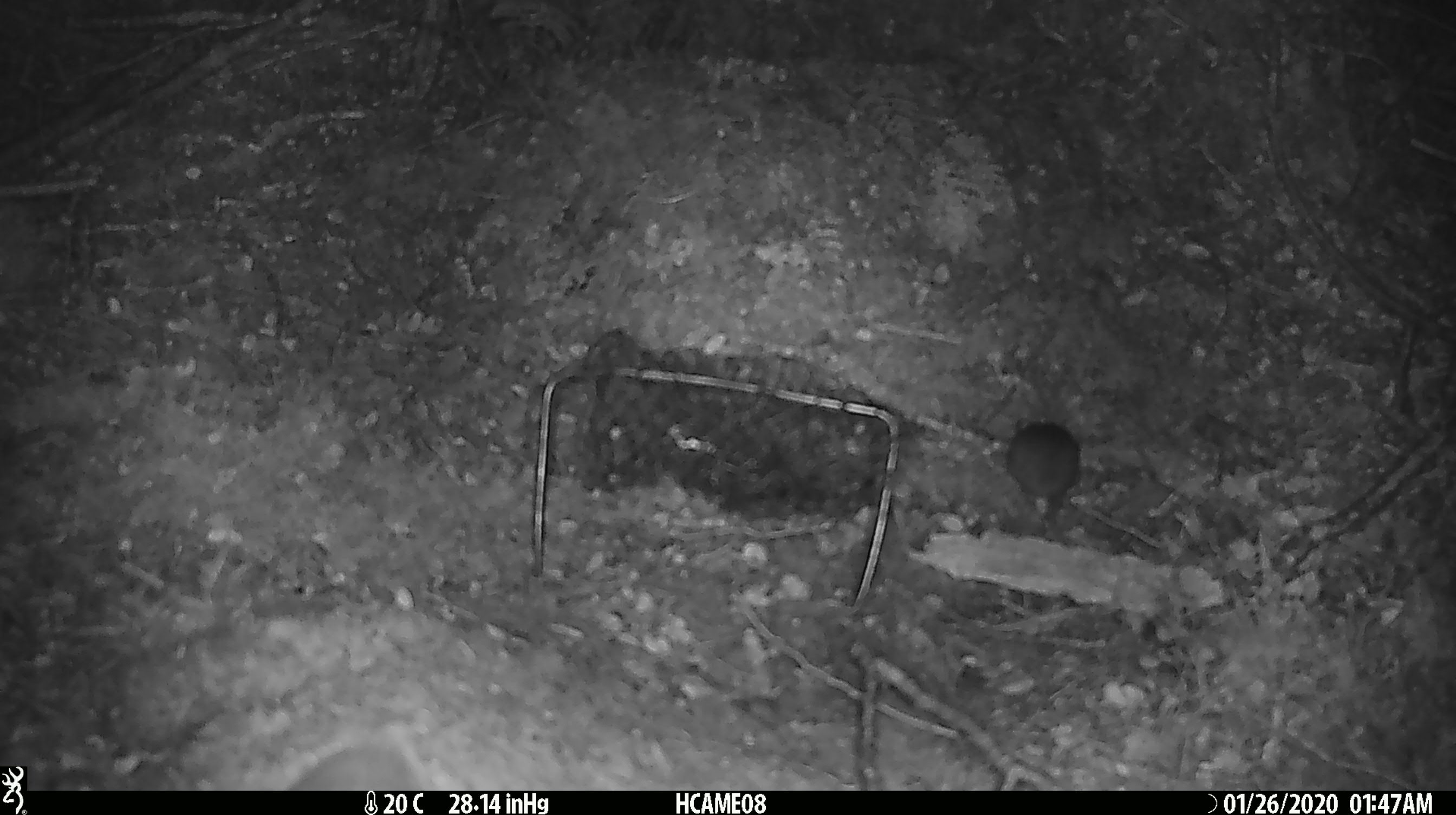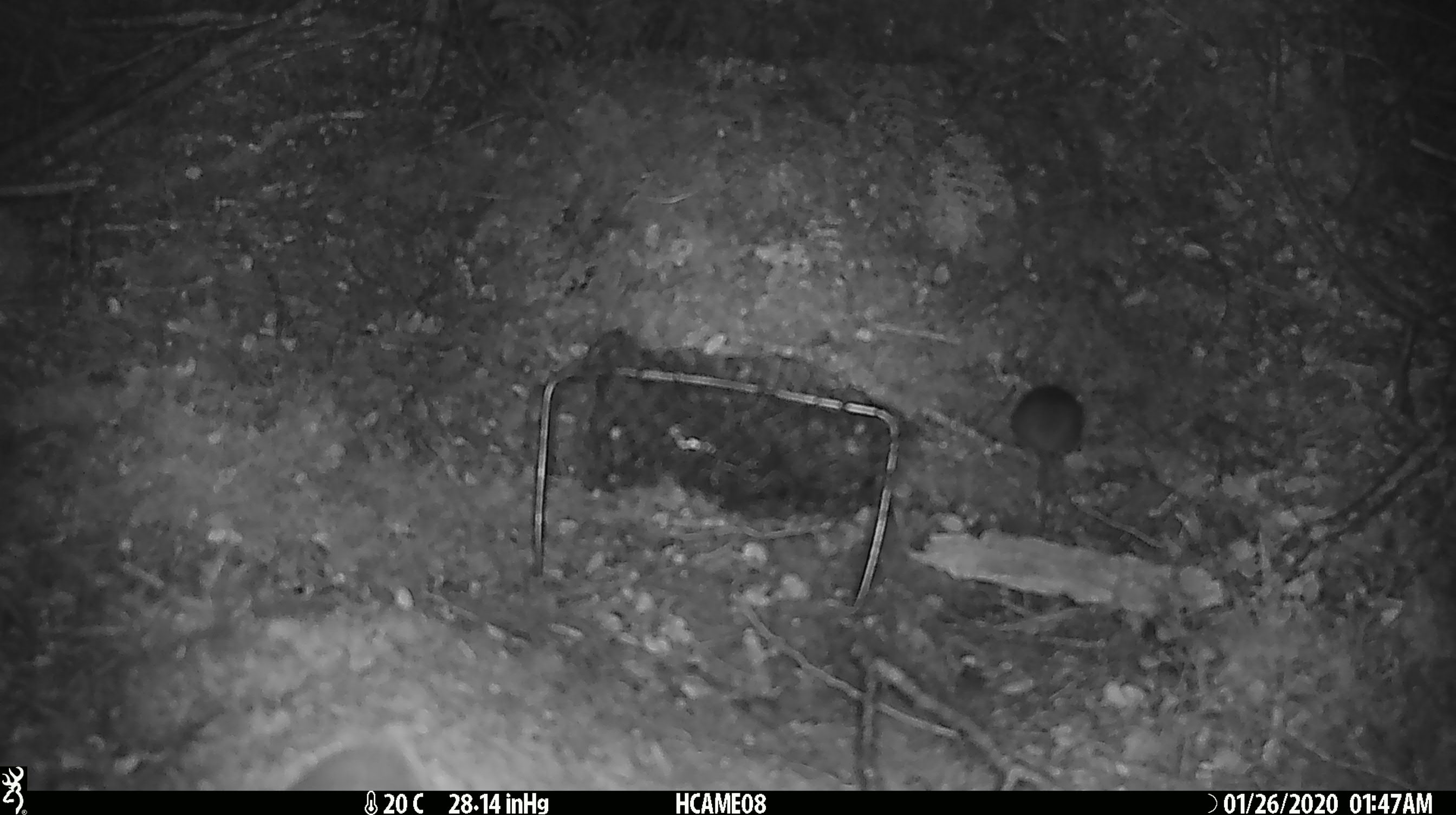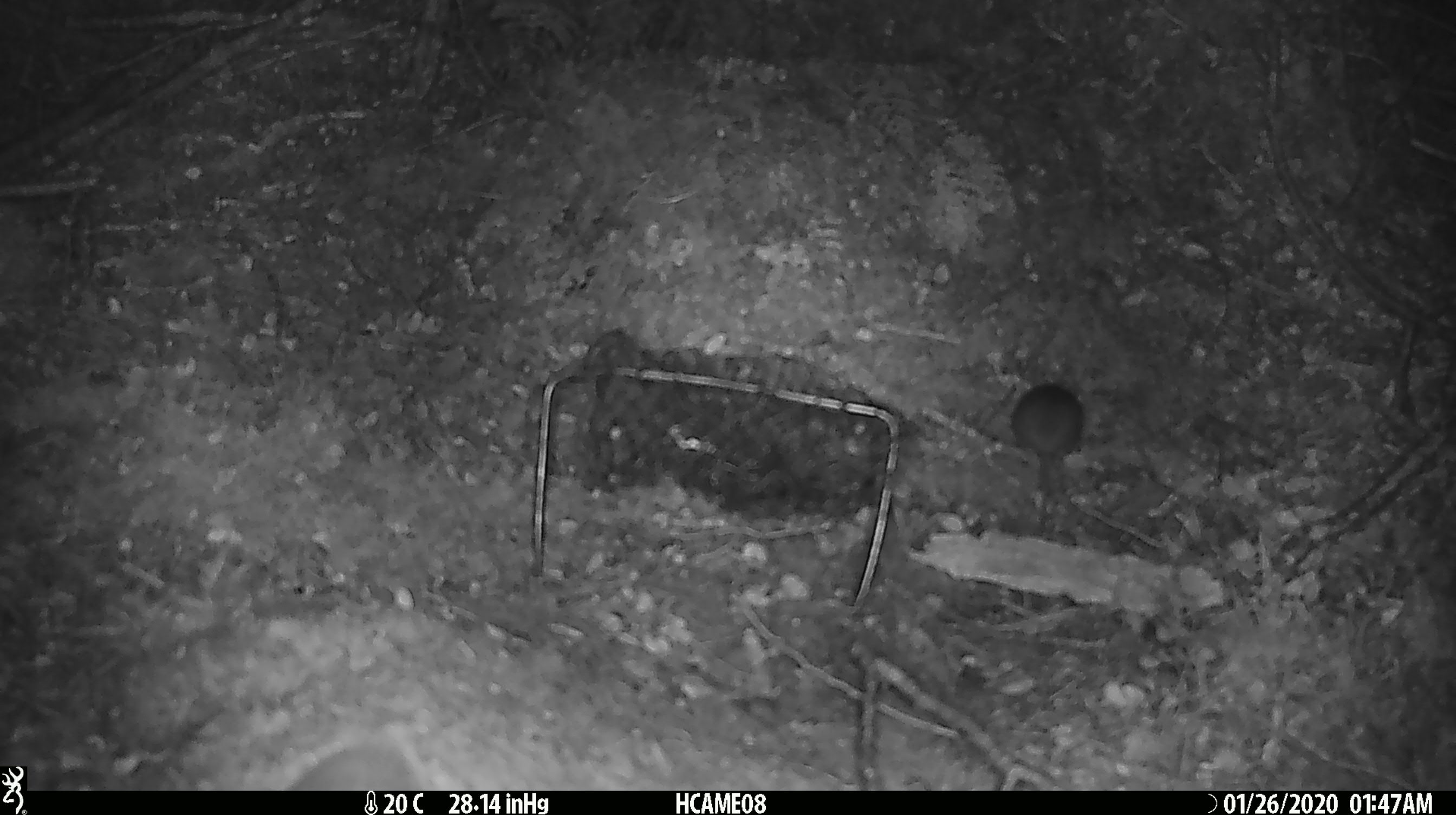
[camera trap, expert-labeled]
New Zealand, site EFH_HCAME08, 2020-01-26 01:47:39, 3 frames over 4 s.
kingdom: Animalia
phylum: Chordata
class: Mammalia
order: Rodentia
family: Muridae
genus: Mus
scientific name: Mus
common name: mouse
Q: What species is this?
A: Mouse (Mus).